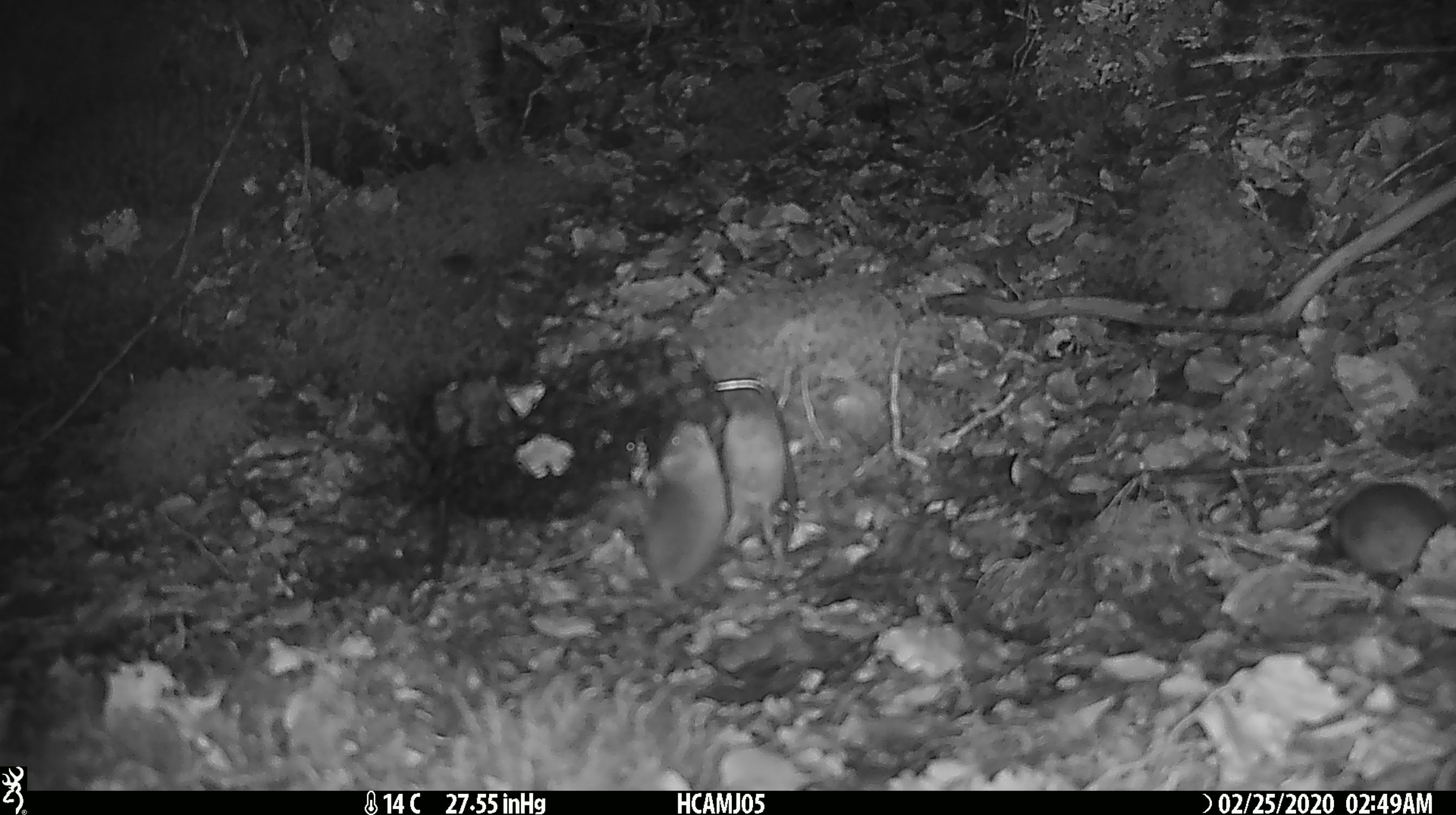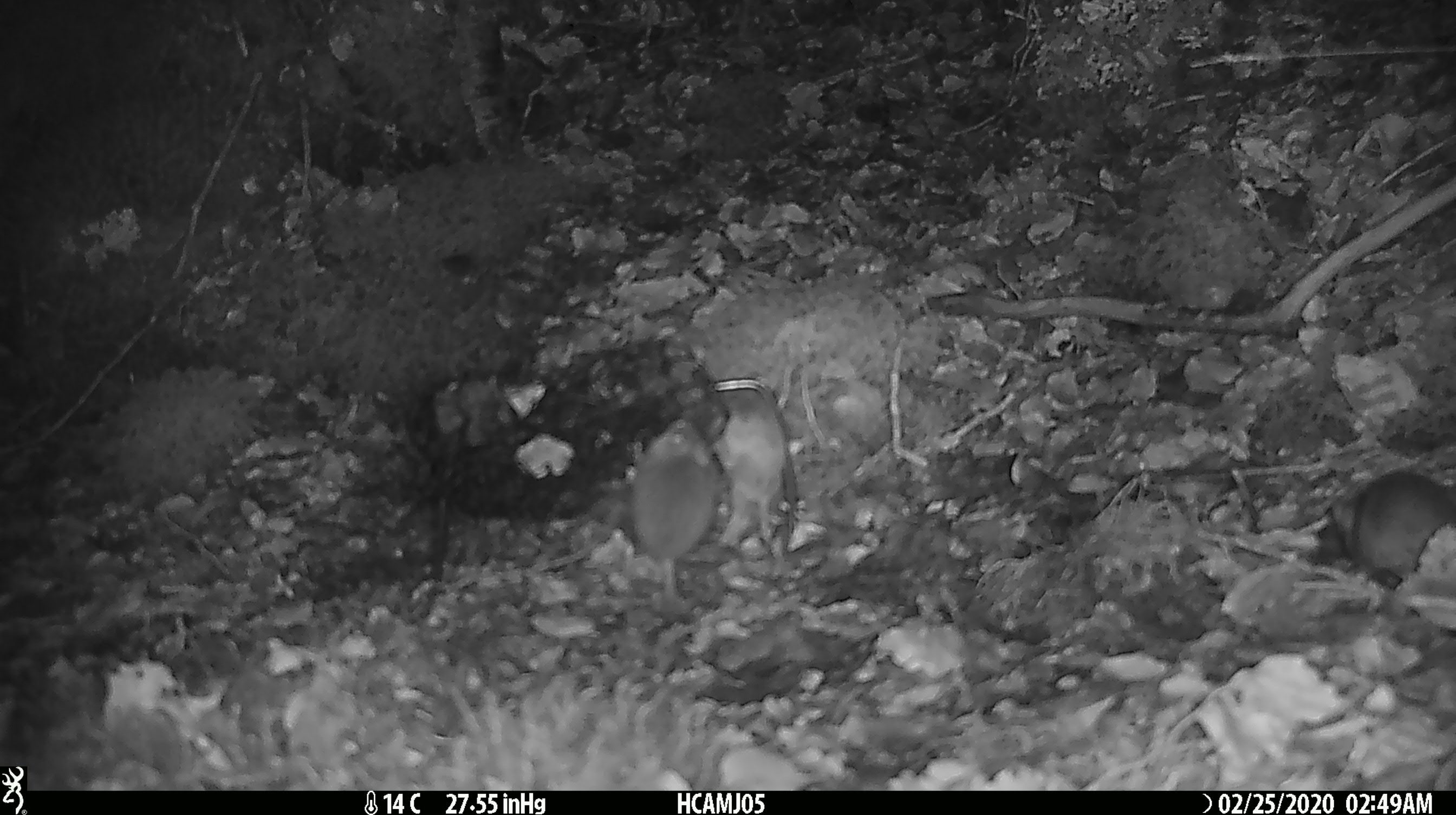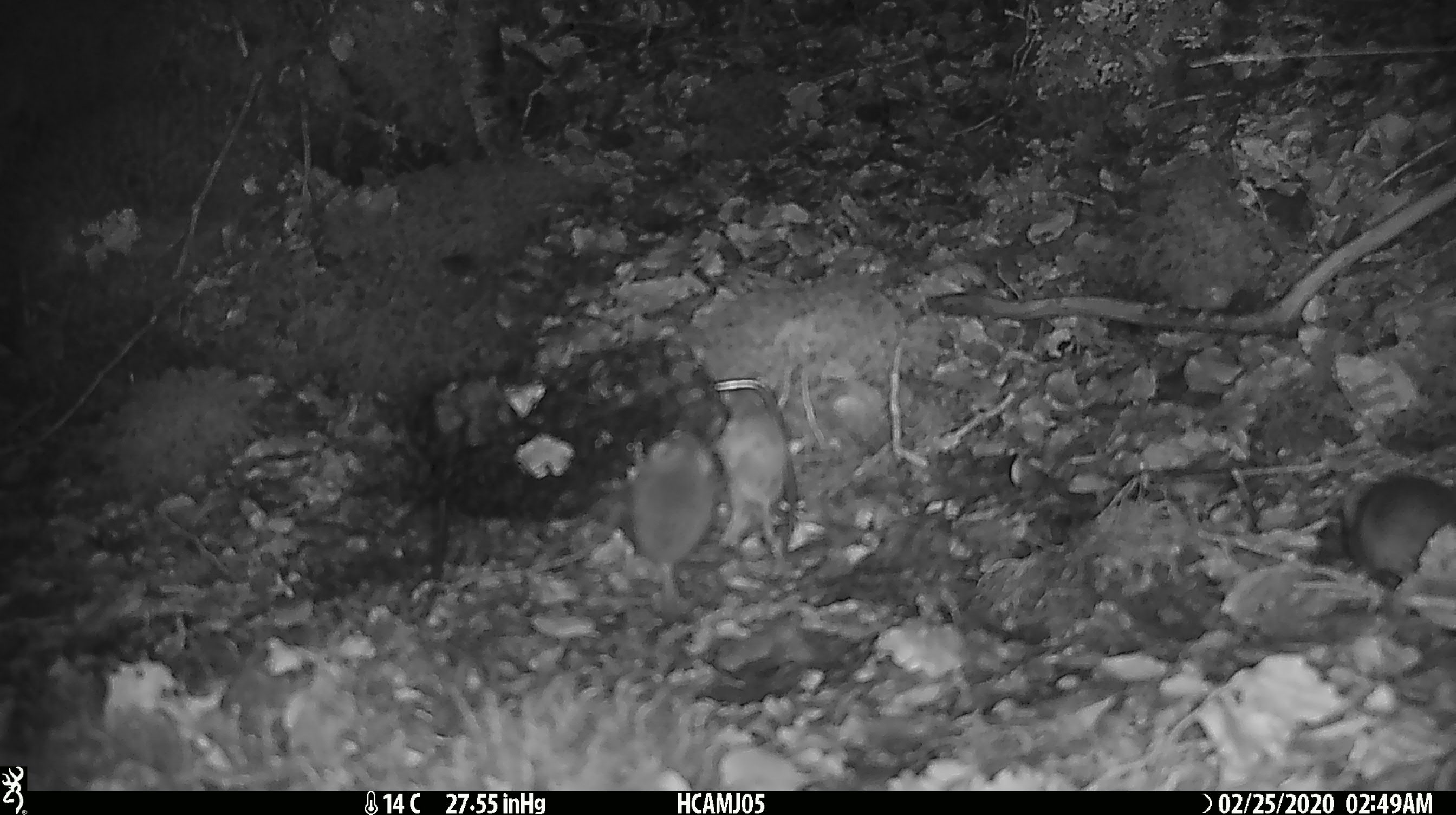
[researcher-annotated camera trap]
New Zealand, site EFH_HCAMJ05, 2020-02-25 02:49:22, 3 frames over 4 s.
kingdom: Animalia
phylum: Chordata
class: Mammalia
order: Rodentia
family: Muridae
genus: Mus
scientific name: Mus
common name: mouse